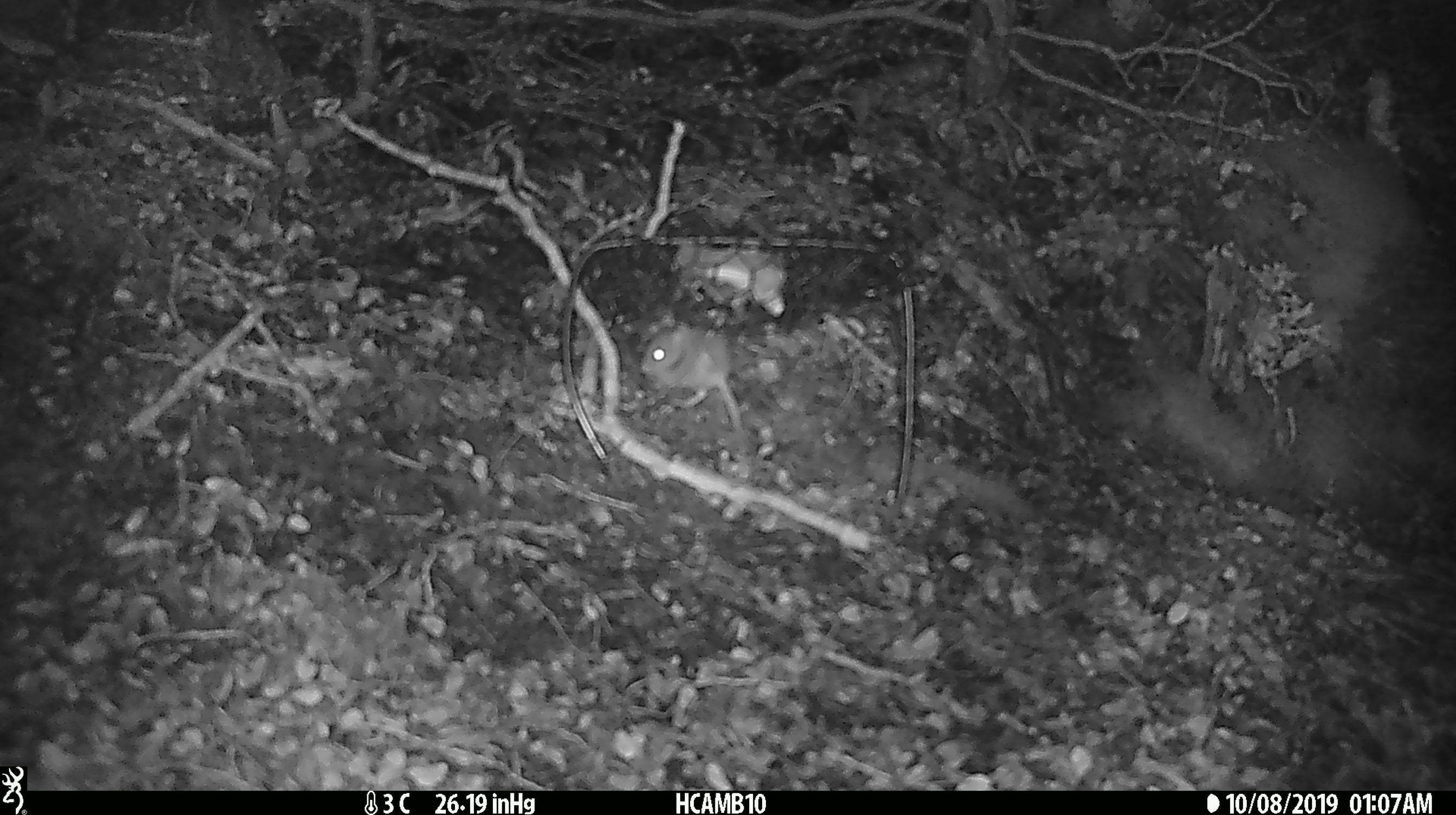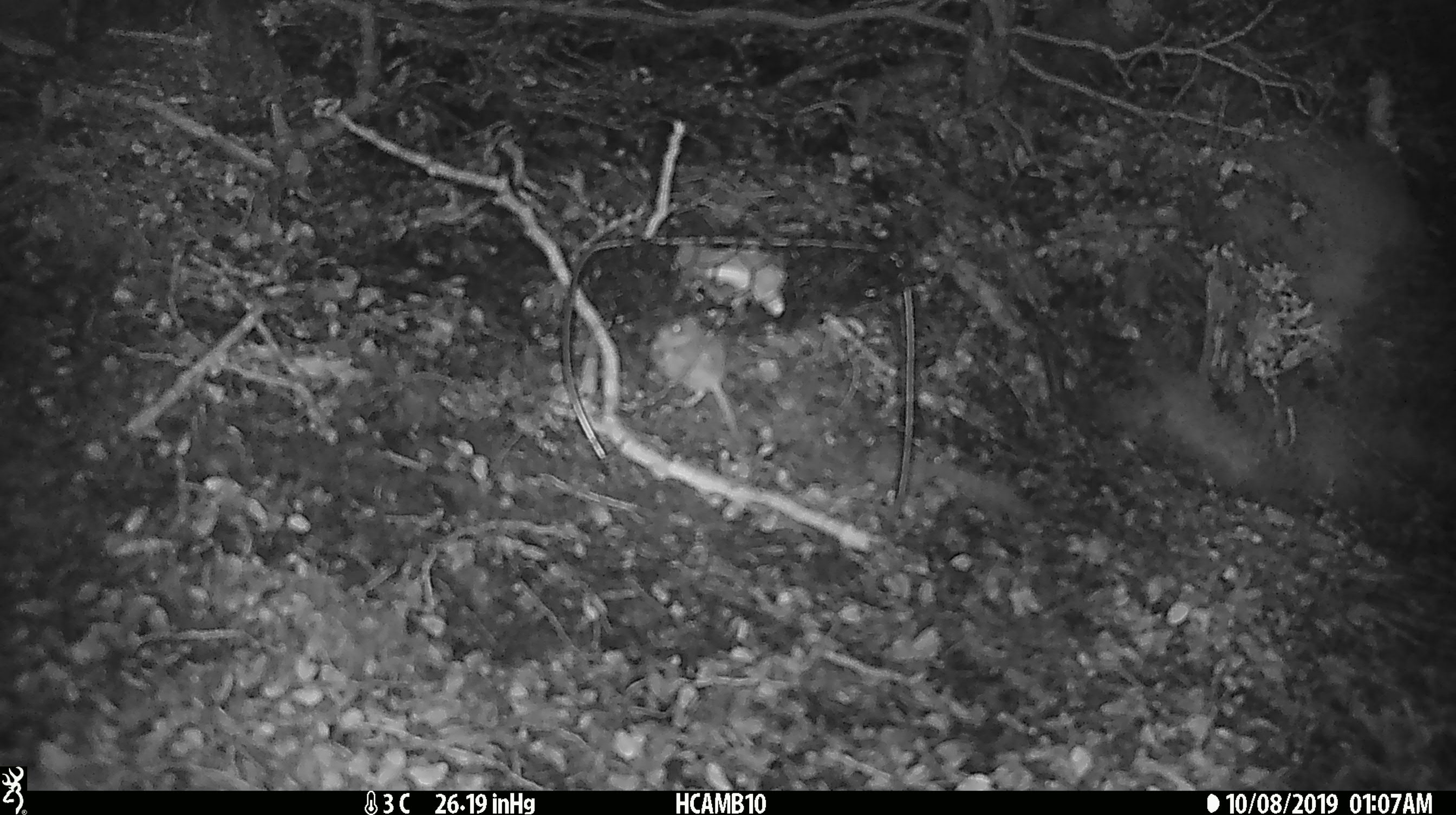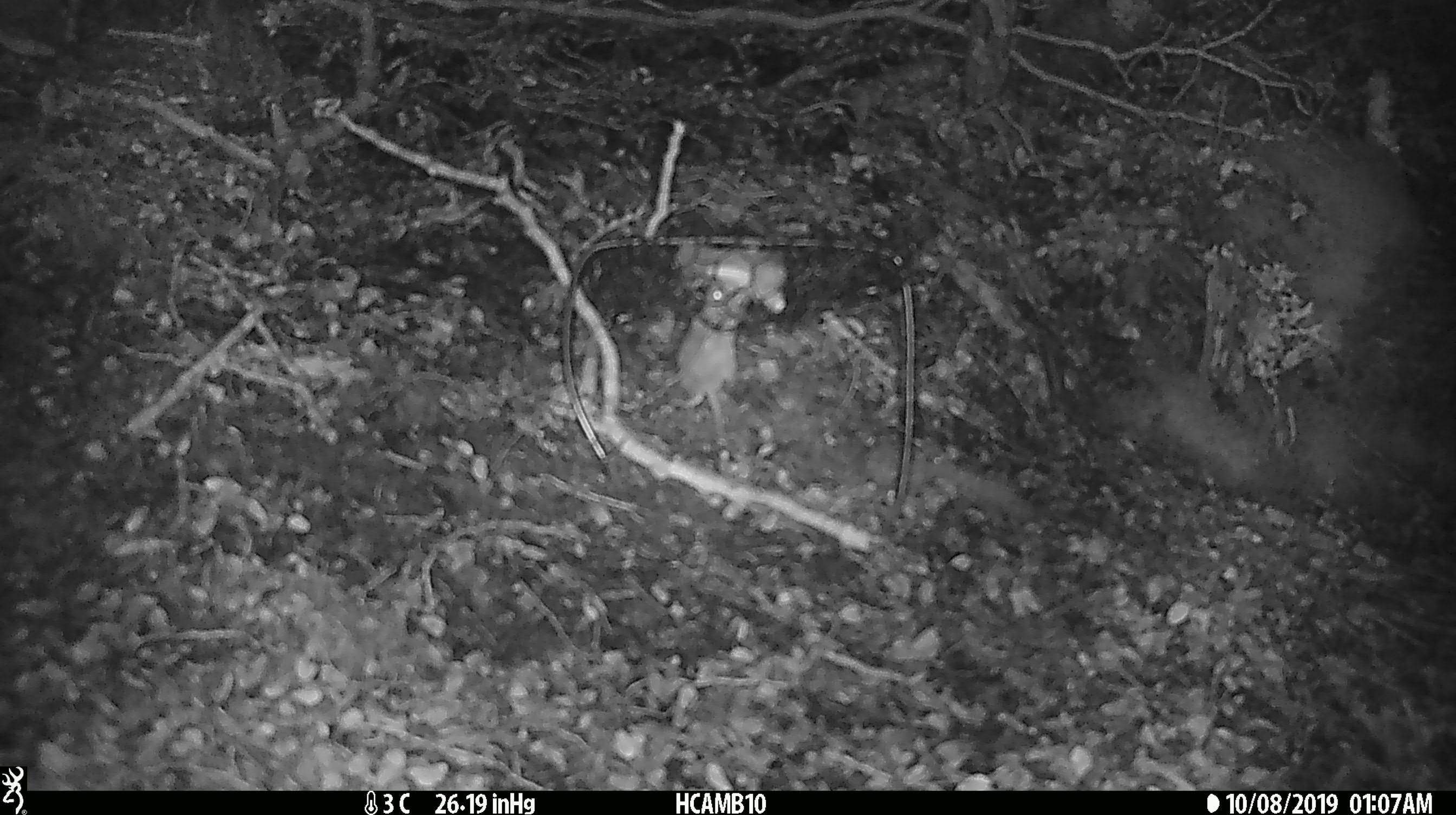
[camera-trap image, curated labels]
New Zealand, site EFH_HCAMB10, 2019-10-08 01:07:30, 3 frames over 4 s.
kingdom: Animalia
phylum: Chordata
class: Mammalia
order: Rodentia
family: Muridae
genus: Mus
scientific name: Mus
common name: mouse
Mouse (Mus).